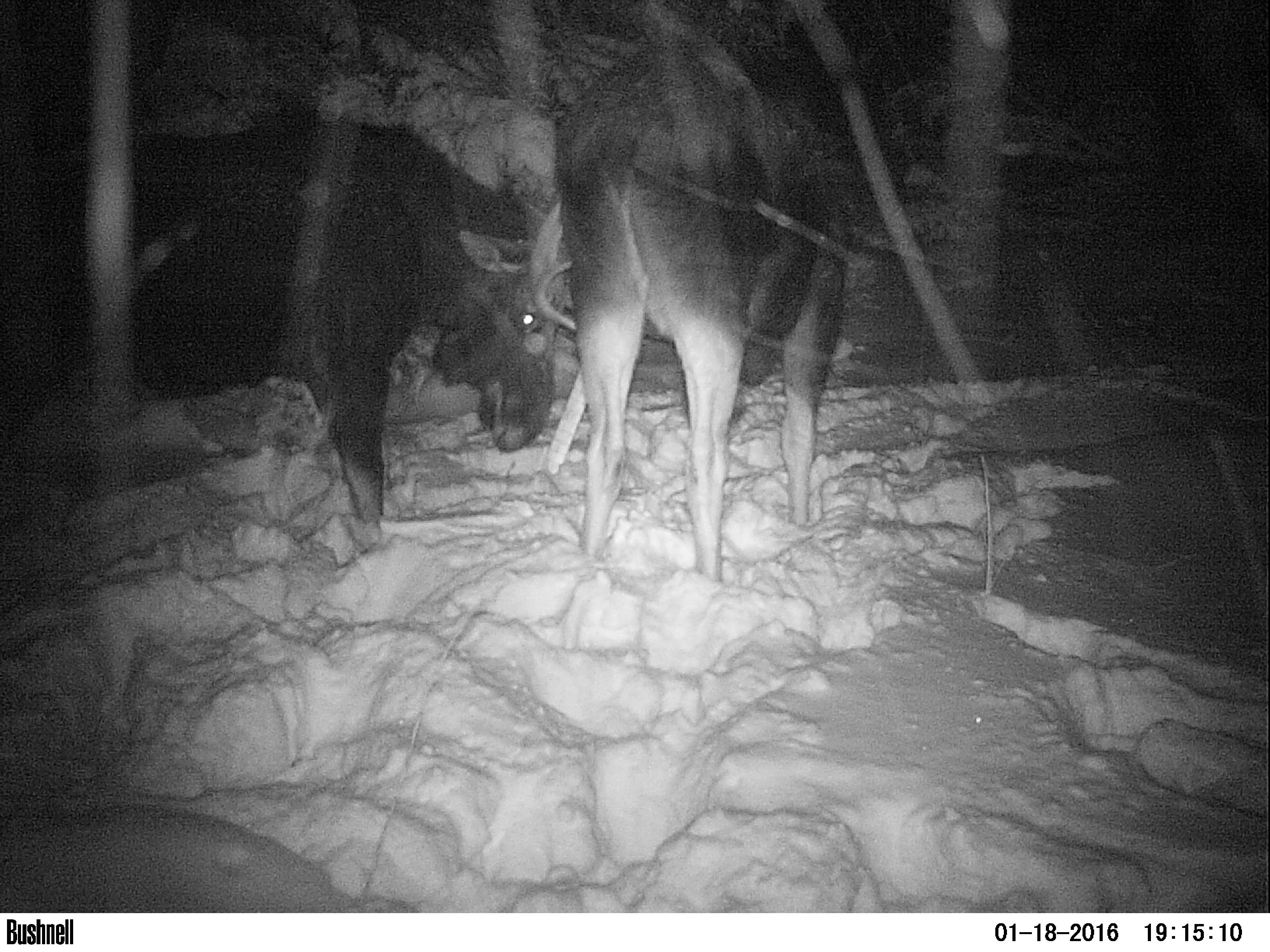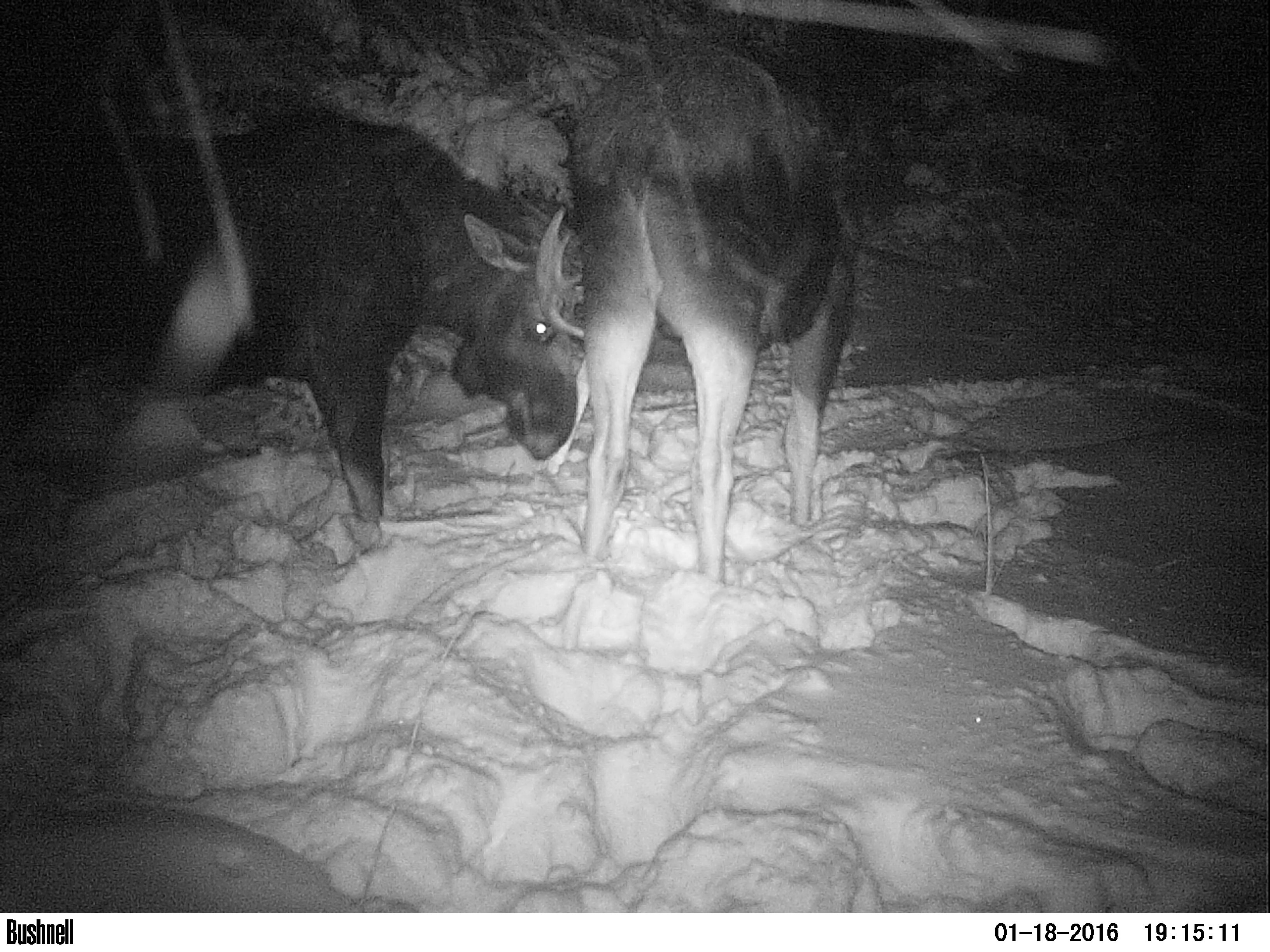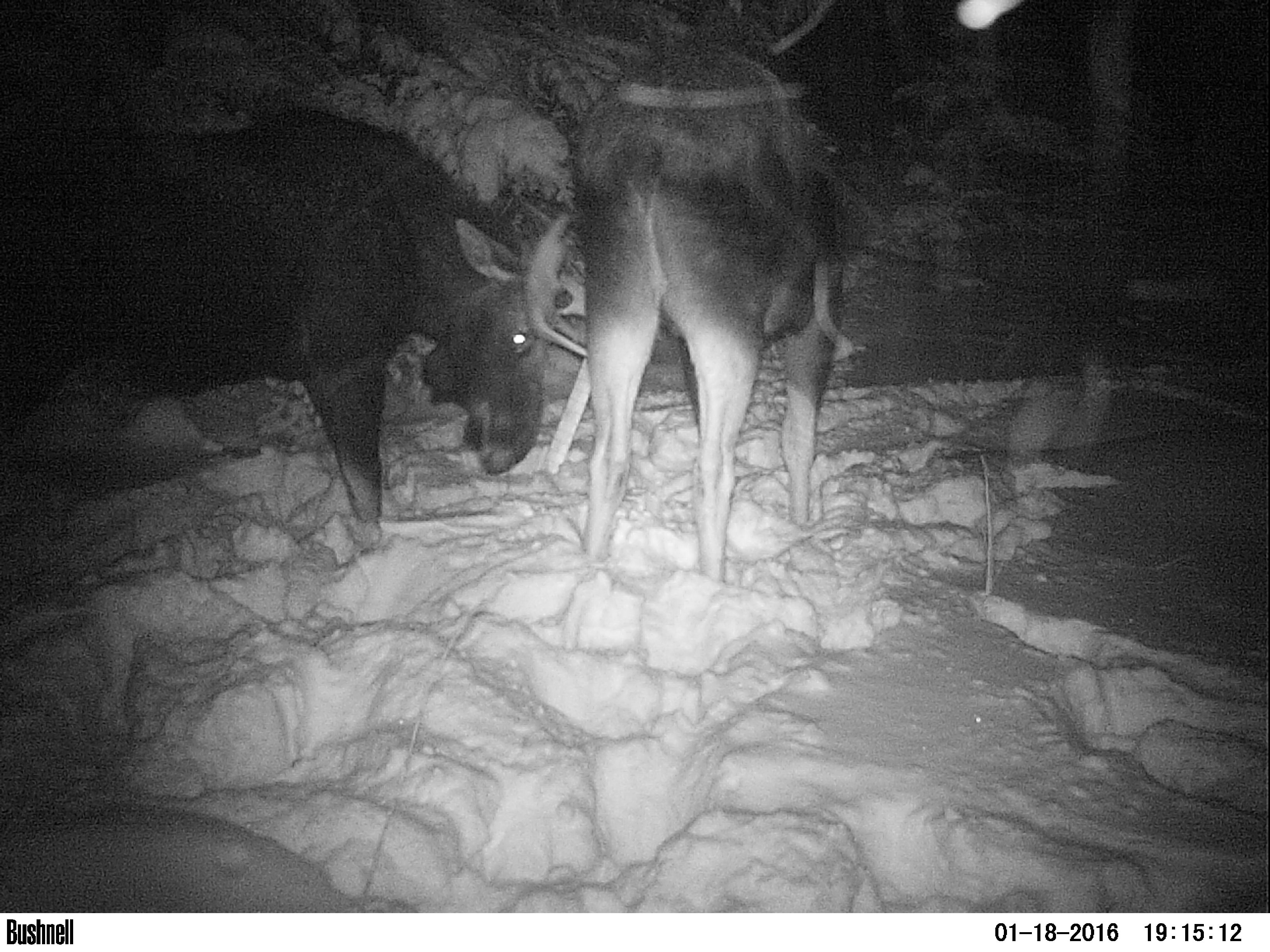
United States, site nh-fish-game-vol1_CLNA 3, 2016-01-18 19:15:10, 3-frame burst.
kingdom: Animalia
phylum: Chordata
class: Mammalia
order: Artiodactyla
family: Cervidae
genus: Alces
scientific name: Alces alces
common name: moose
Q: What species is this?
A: Moose (Alces alces).